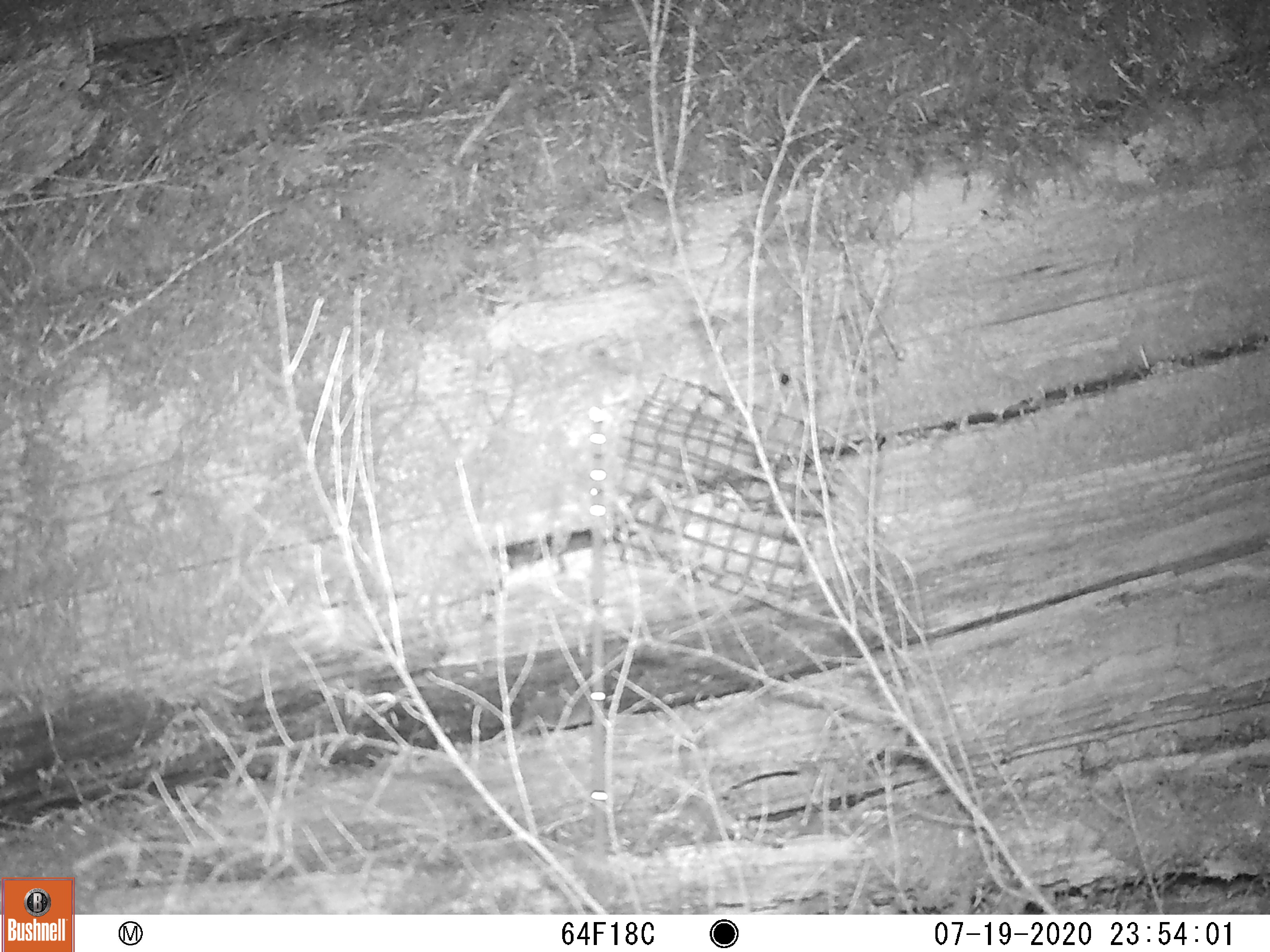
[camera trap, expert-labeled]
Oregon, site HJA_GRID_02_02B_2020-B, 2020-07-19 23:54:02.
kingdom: Animalia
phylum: Chordata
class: Mammalia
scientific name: Mammalia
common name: small mammal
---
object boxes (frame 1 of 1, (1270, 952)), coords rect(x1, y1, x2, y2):
small mammal: rect(464, 660, 644, 764)